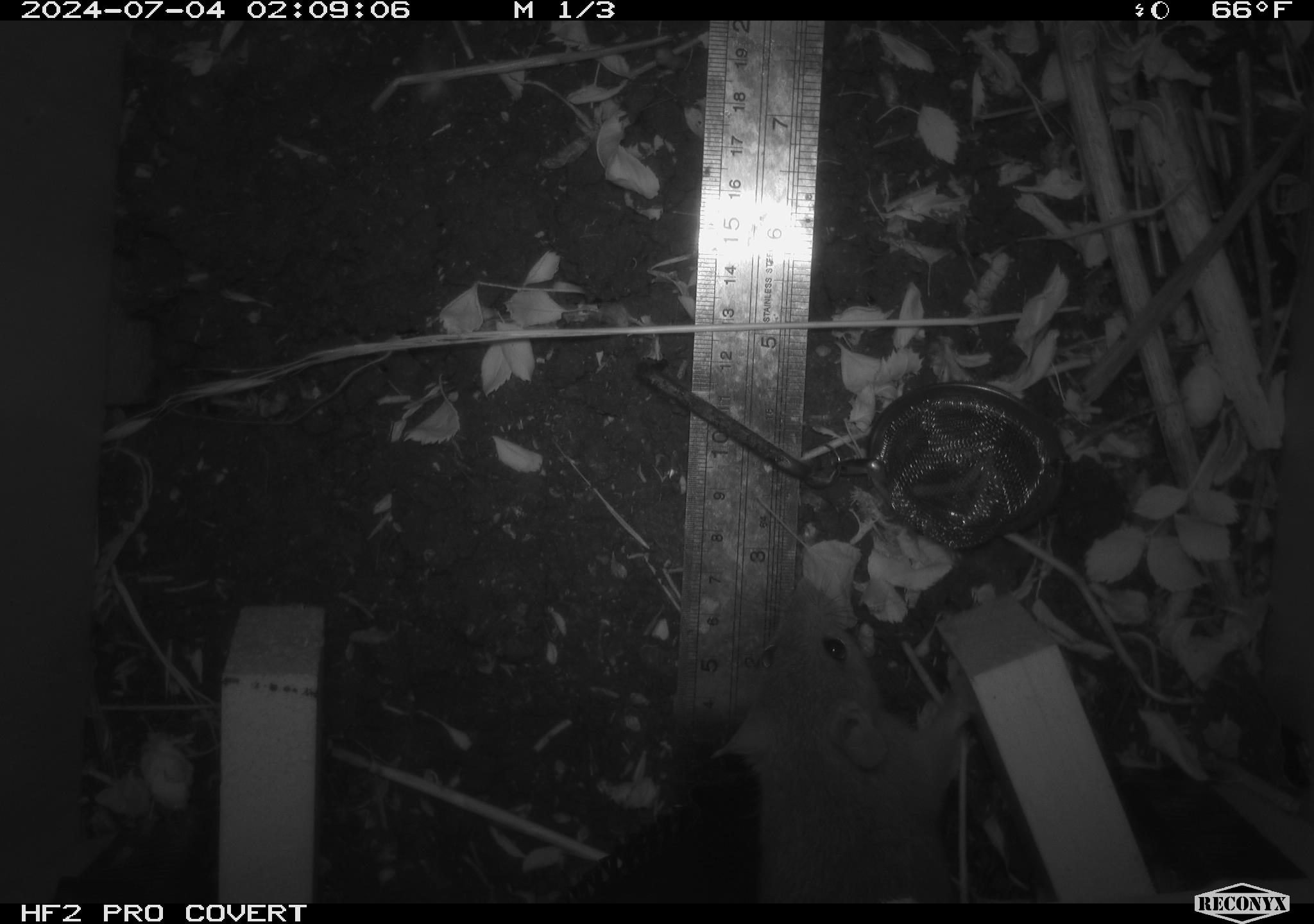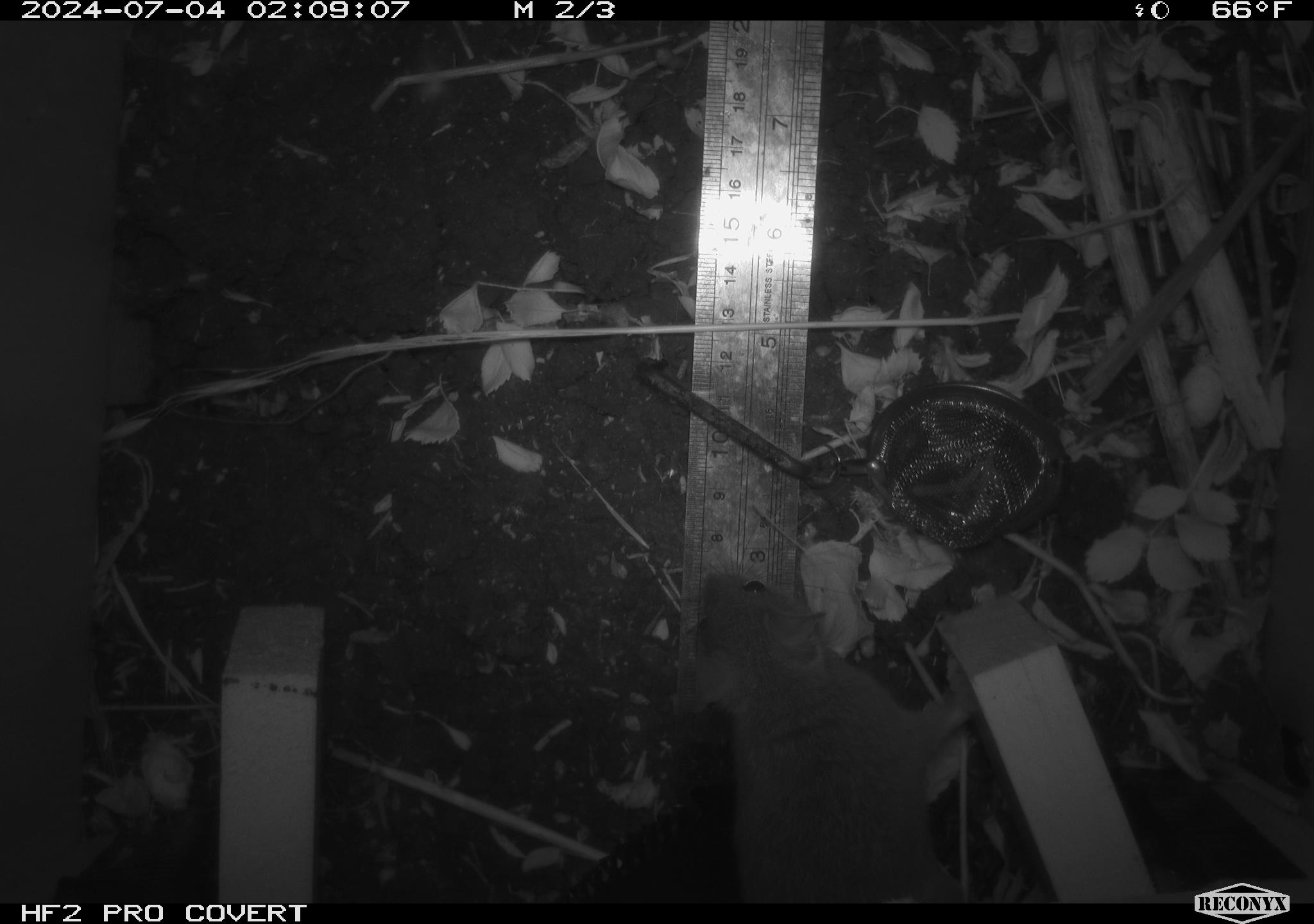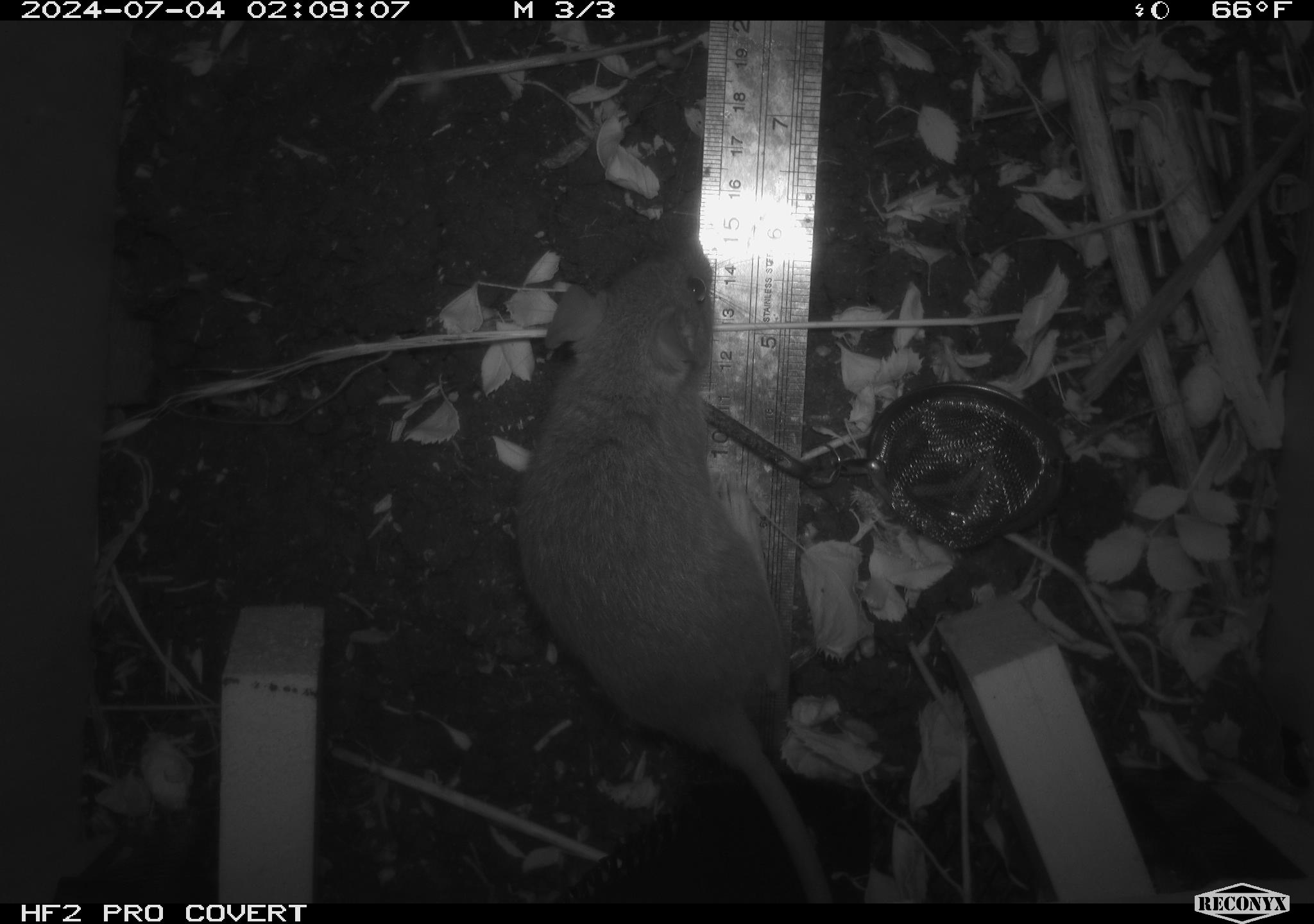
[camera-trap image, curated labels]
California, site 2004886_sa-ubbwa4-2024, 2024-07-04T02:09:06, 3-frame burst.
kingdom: Animalia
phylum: Chordata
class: Mammalia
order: Rodentia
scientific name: Rodentia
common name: woodrat or rat or mouse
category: woodrat or rat or mouse species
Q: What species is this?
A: Woodrat or rat or mouse species (woodrat or rat or mouse) (Rodentia).